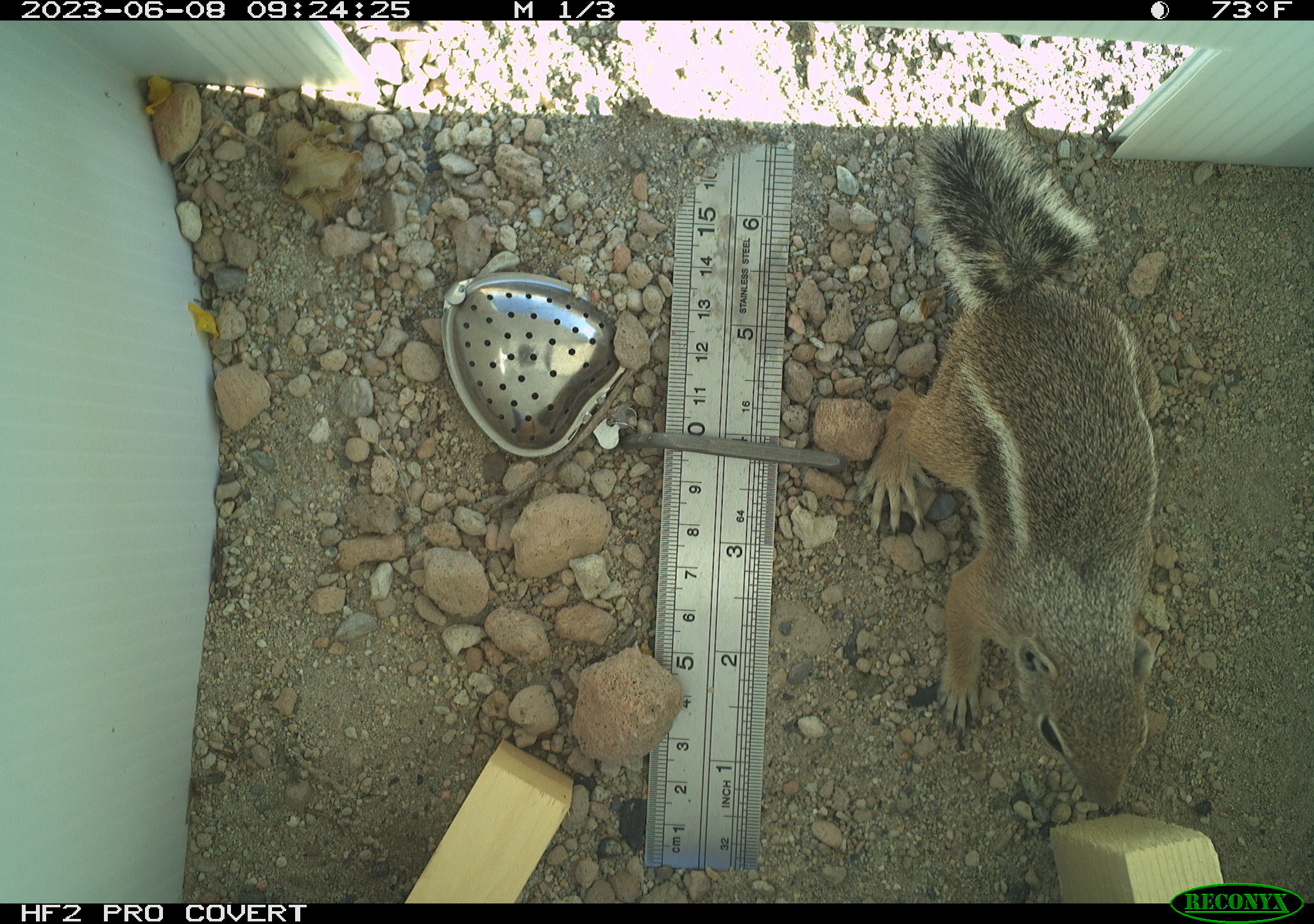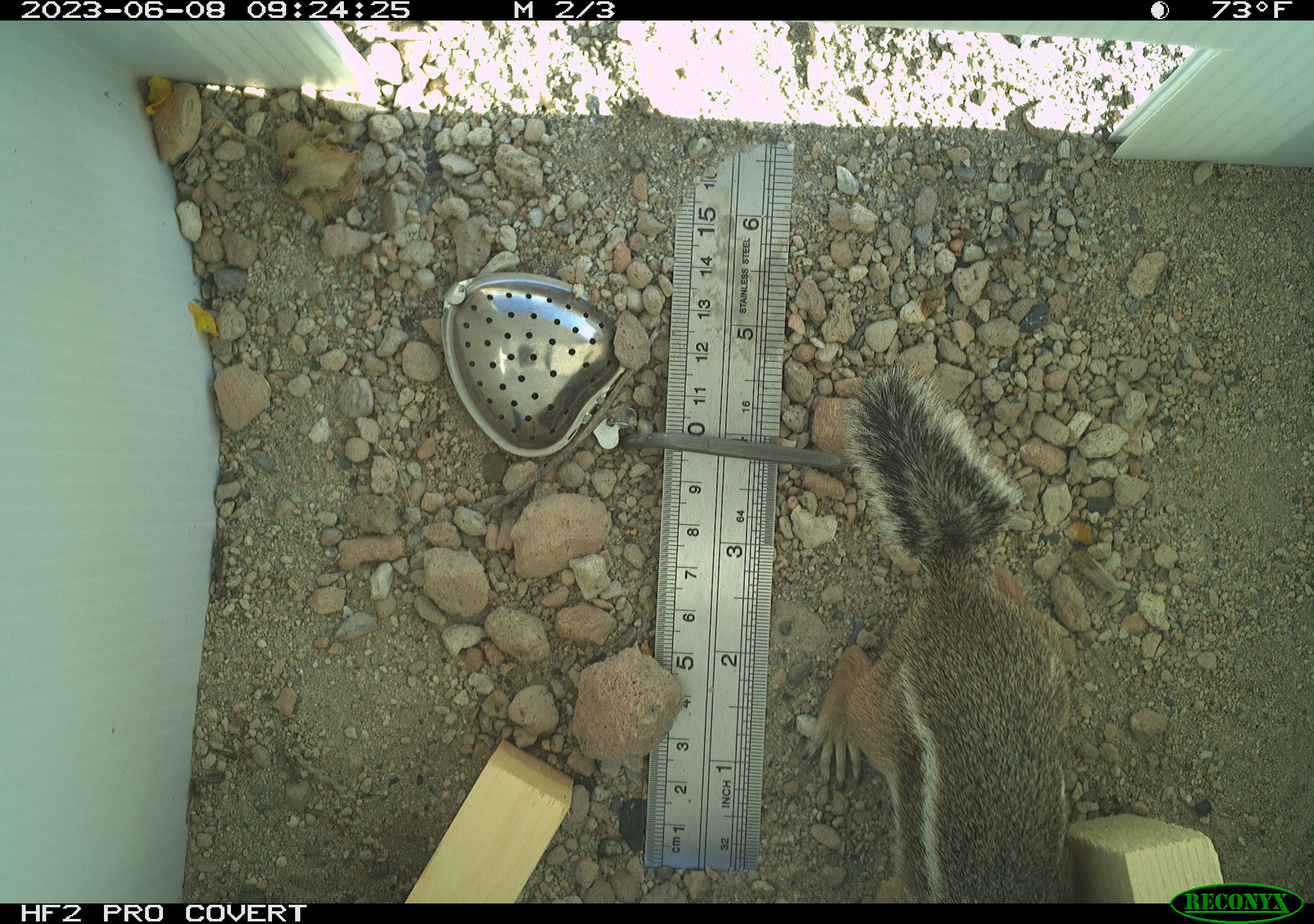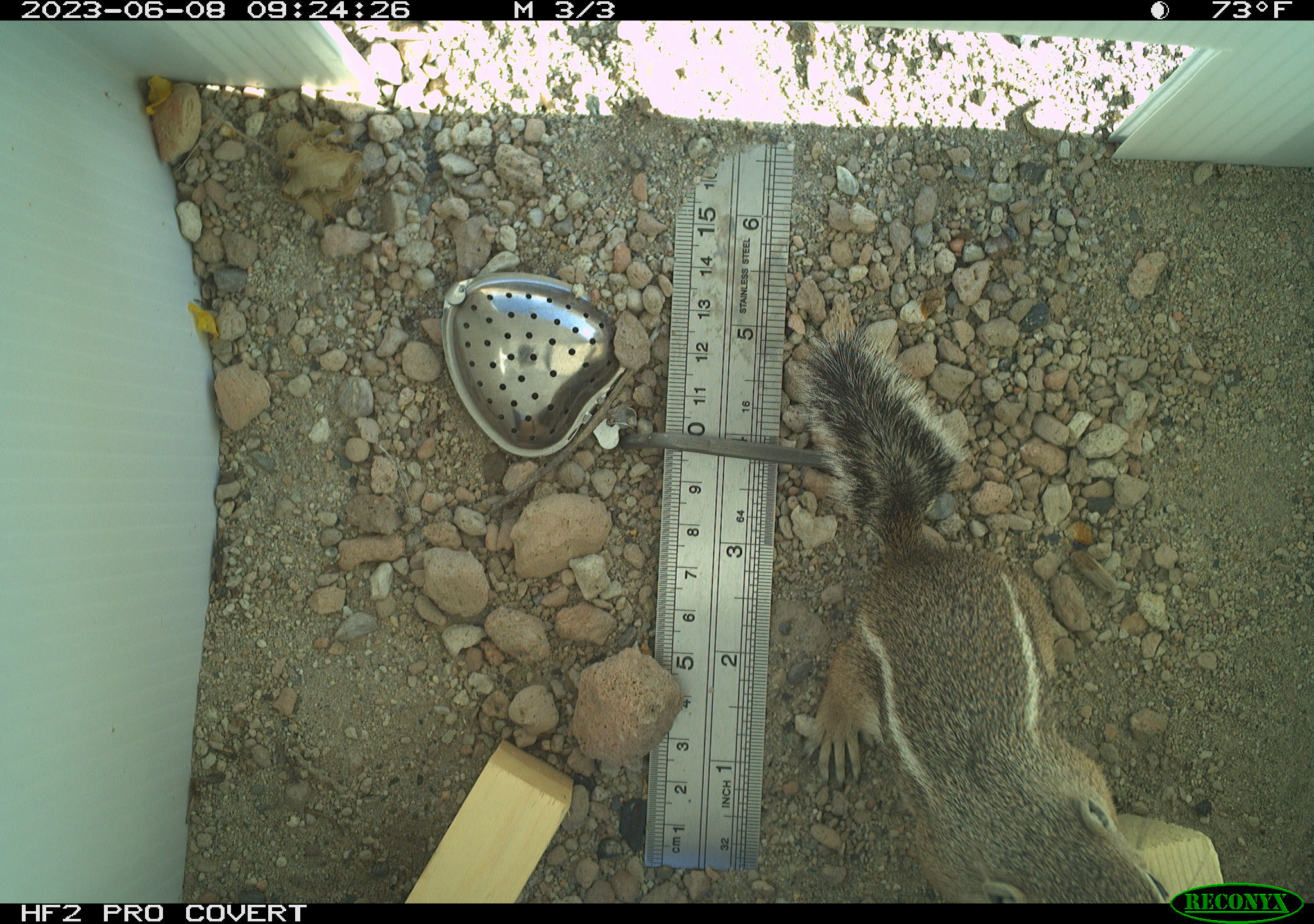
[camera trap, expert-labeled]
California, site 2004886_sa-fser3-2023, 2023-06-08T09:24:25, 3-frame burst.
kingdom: Animalia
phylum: Chordata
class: Mammalia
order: Rodentia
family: Sciuridae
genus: Ammospermophilus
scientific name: Ammospermophilus leucurus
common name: white-tailed antelope squirrel